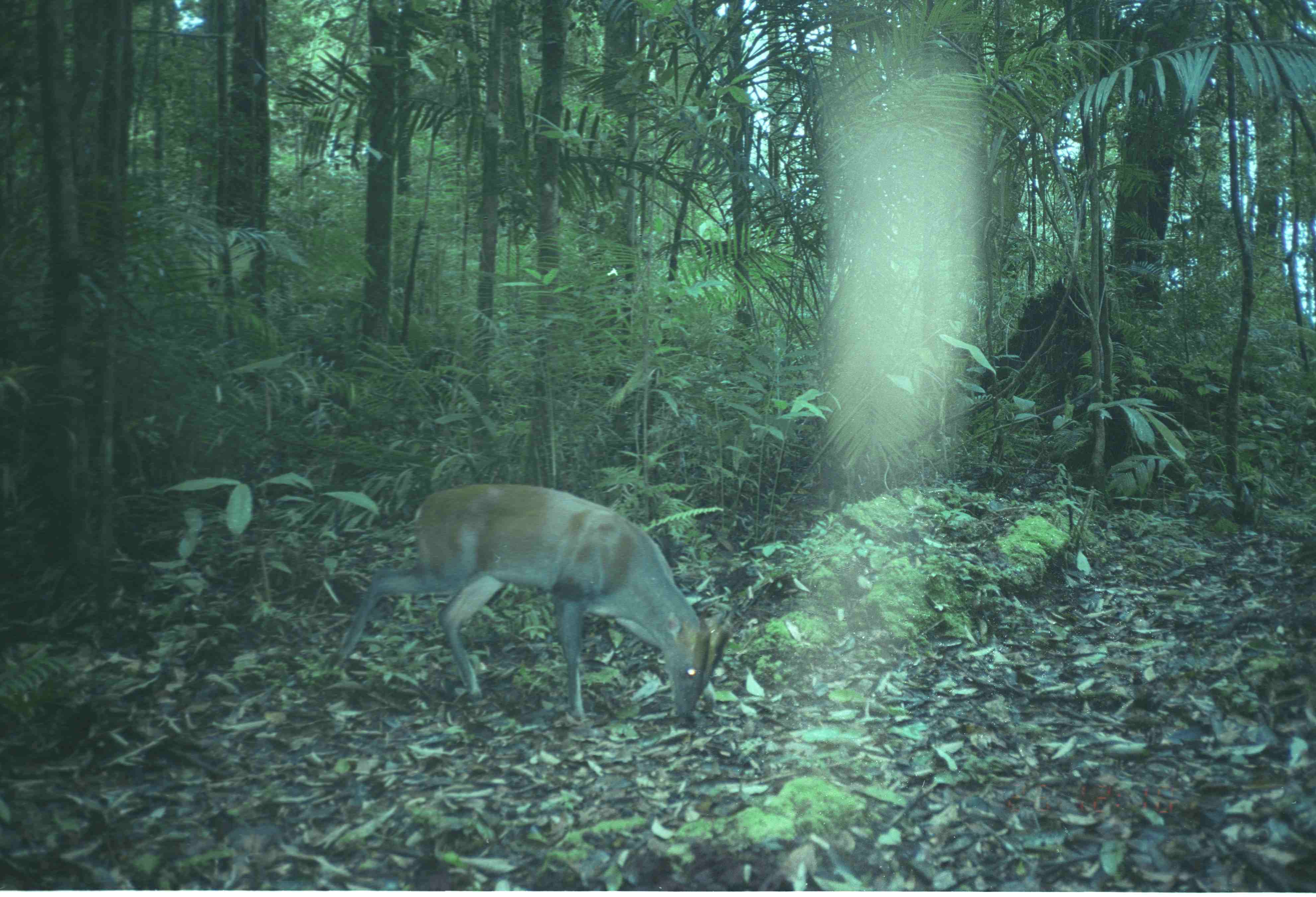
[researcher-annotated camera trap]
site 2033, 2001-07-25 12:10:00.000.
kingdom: Animalia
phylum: Chordata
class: Mammalia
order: Artiodactyla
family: Cervidae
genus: Muntiacus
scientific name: Muntiacus muntjak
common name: southern red muntjac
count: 1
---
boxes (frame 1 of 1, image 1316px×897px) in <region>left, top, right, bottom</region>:
muntiacus muntjak: <region>327, 482, 741, 724</region>